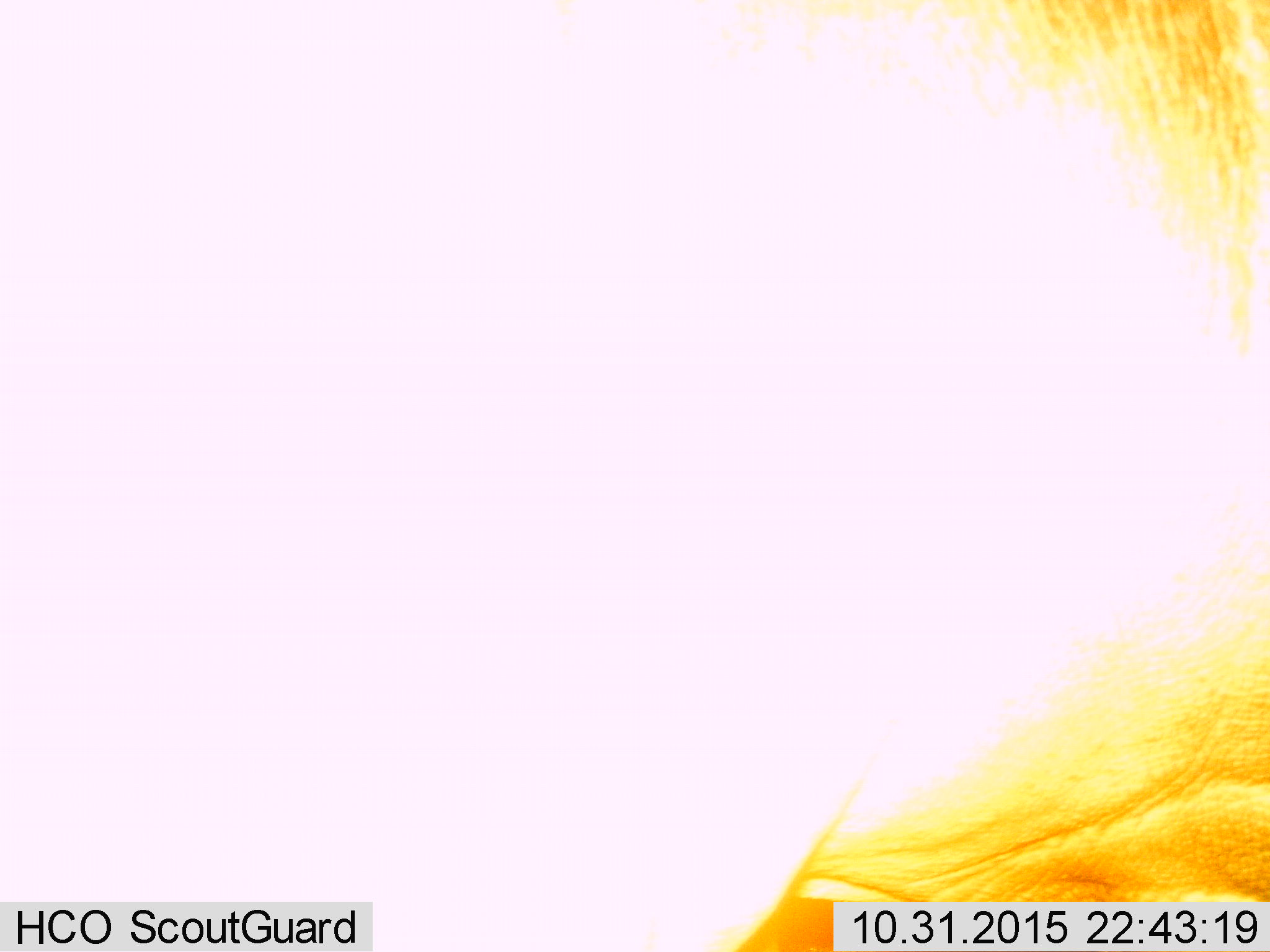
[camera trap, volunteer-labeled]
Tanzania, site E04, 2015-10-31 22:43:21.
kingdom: Animalia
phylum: Chordata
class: Mammalia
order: Artiodactyla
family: Hippopotamidae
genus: Hippopotamus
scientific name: Hippopotamus amphibius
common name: hippopotamus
Hippopotamus (Hippopotamus amphibius), count 1. Behavior (volunteer vote fractions): standing 80%, resting 0%, moving 20%, interacting 0%. Young present (vote fraction): 0%. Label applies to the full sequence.